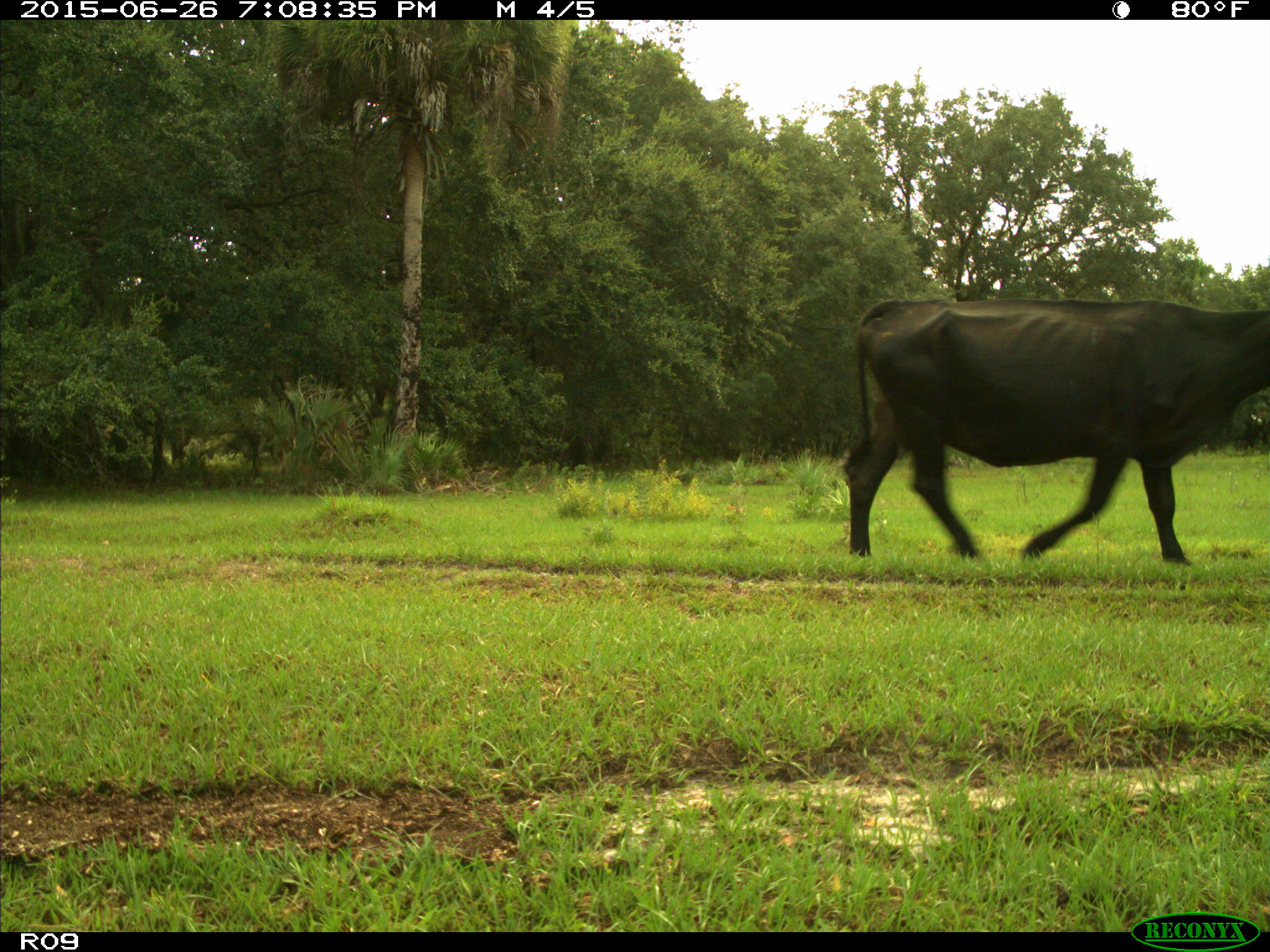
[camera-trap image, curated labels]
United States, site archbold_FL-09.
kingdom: Animalia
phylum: Chordata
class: Mammalia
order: Artiodactyla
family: Bovidae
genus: Bos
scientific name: Bos taurus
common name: domestic cow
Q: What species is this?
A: Bos taurus (domestic cow).